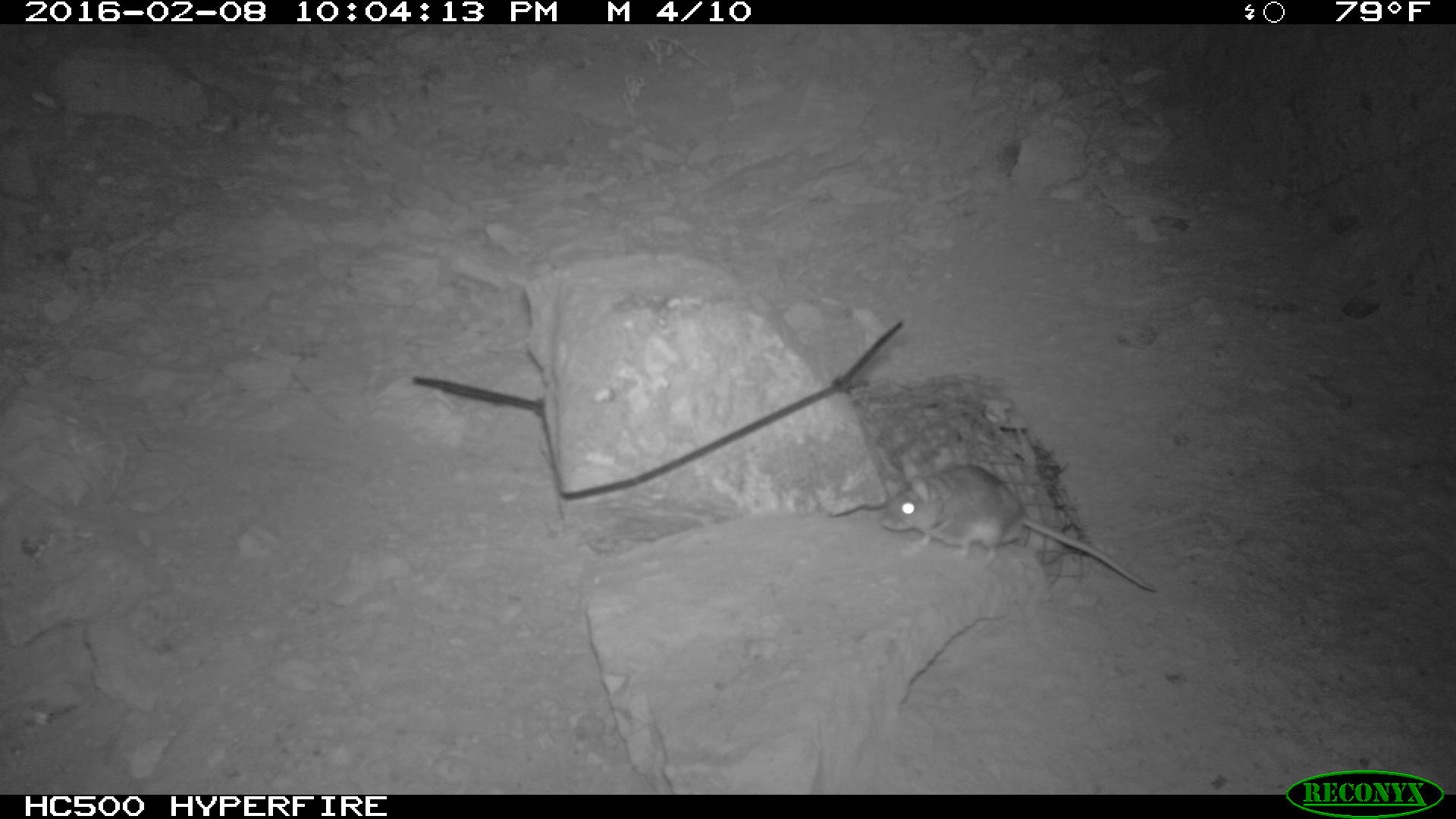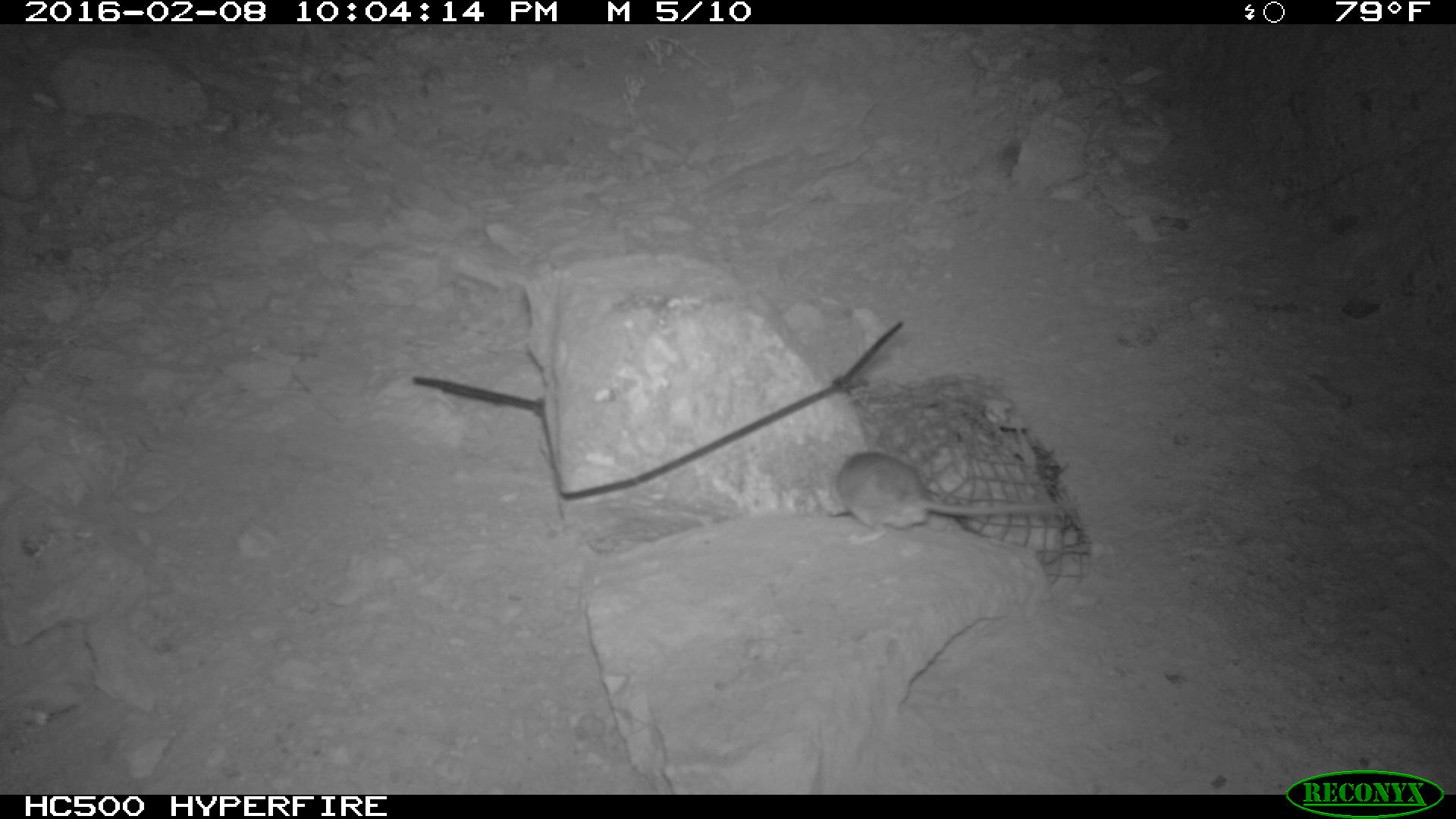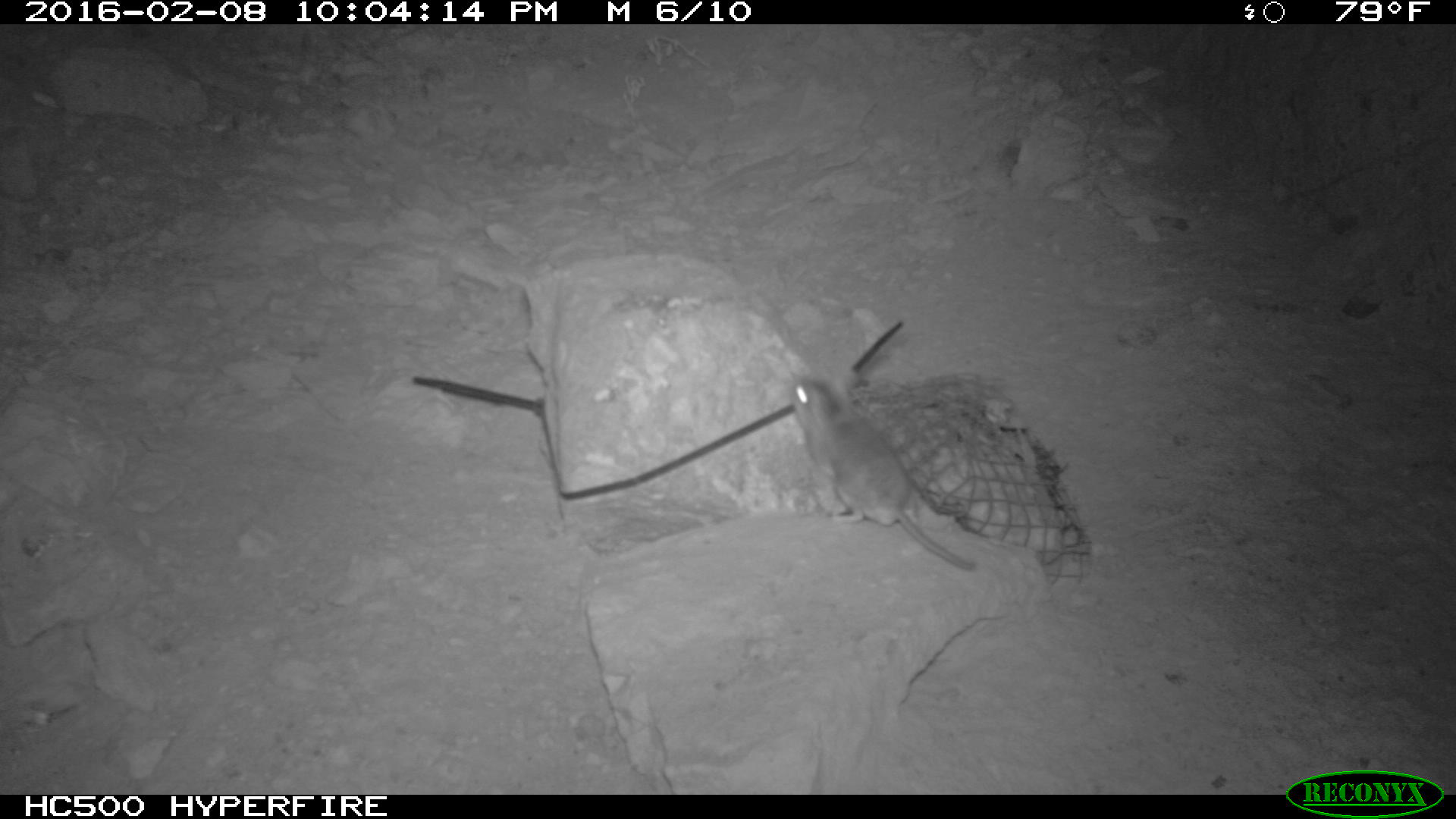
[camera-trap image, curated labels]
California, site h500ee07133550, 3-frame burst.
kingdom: Animalia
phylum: Chordata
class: Mammalia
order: Rodentia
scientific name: Rodentia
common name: rodent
Rodent (Rodentia).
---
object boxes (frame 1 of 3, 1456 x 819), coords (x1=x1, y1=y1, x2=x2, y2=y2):
rodent: (x1=876, y1=461, x2=1156, y2=597)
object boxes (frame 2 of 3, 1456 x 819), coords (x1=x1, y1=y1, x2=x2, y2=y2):
rodent: (x1=827, y1=449, x2=1077, y2=546)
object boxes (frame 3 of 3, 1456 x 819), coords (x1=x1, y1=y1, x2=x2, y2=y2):
rodent: (x1=787, y1=372, x2=977, y2=568)